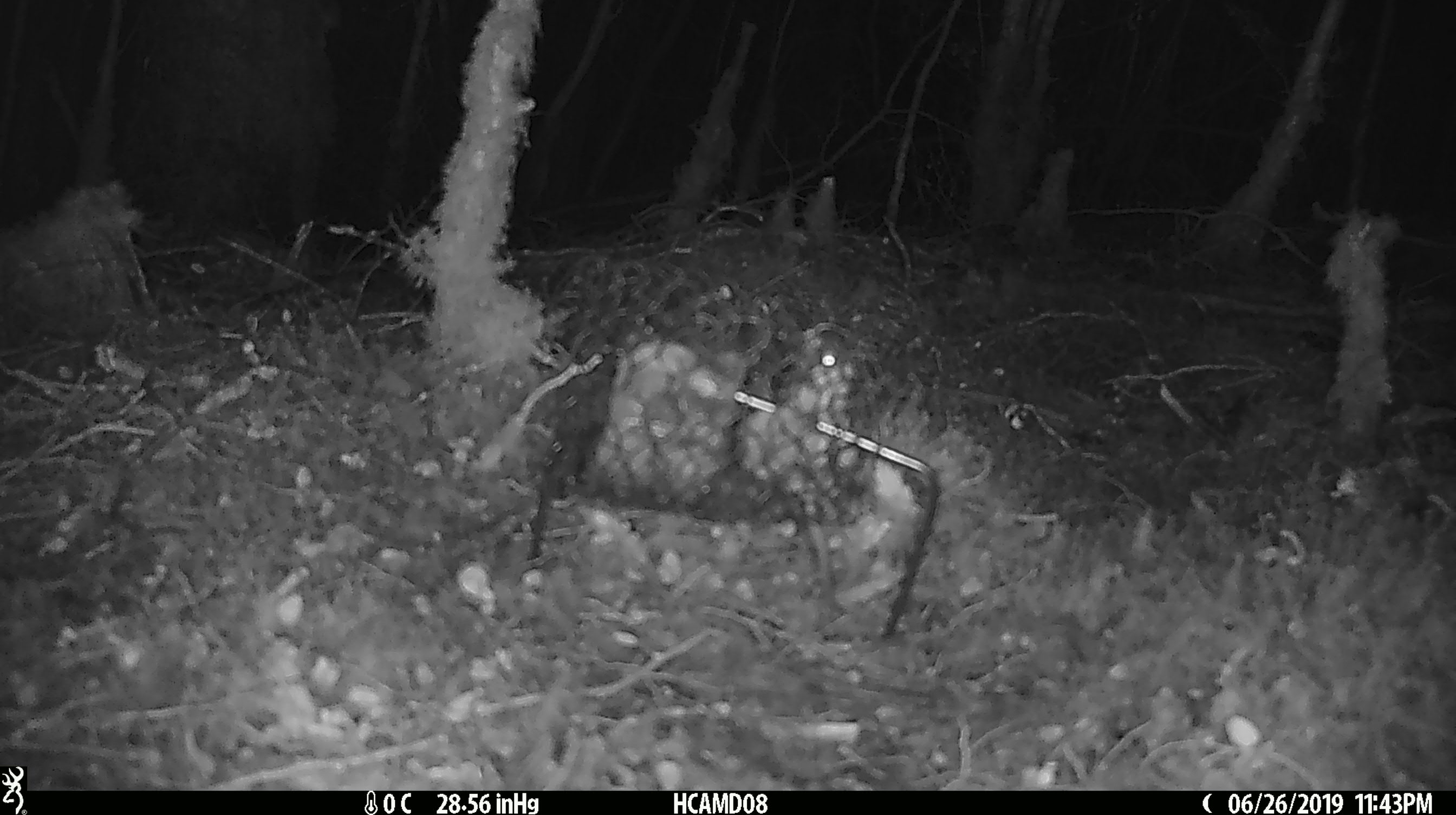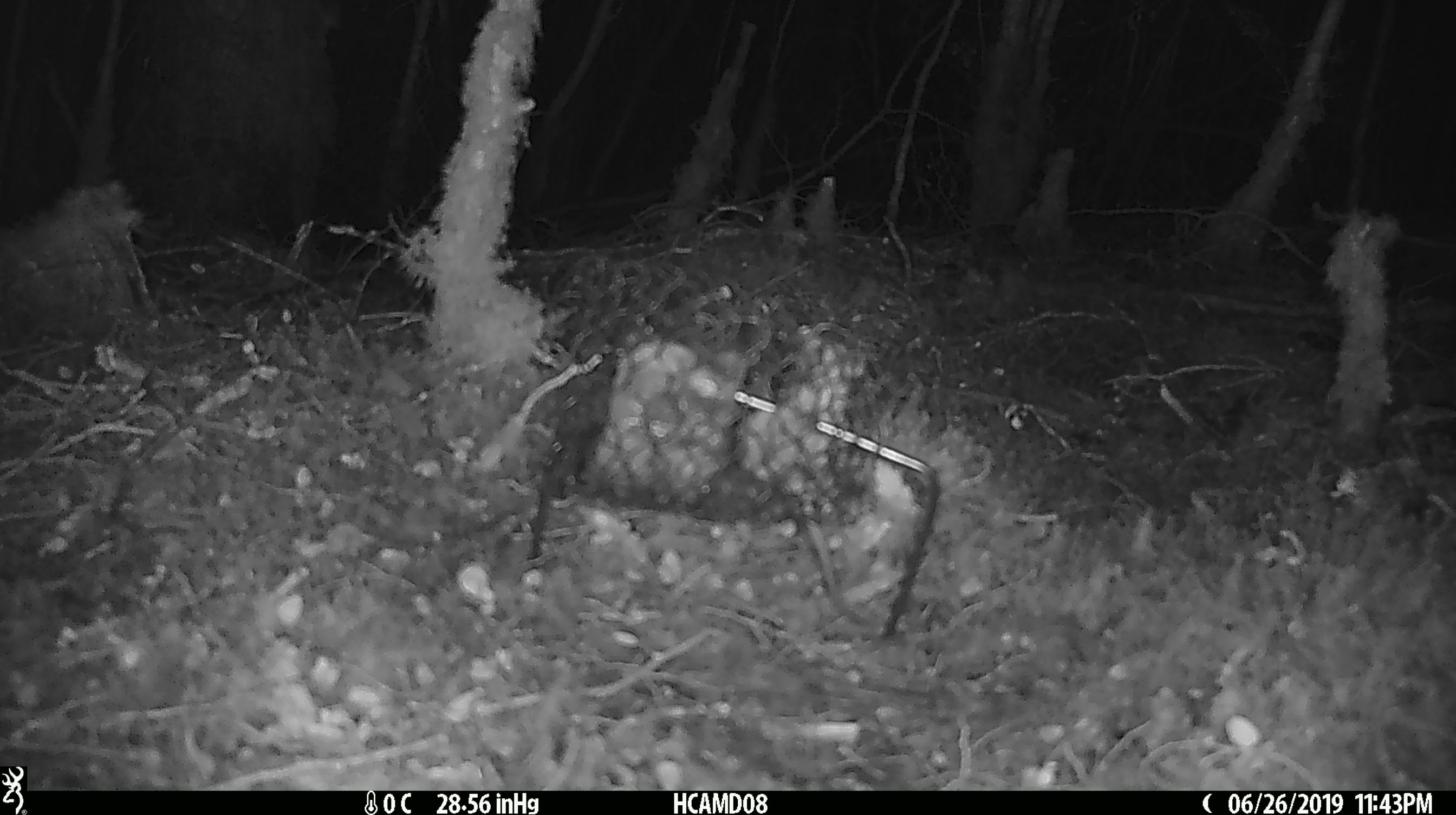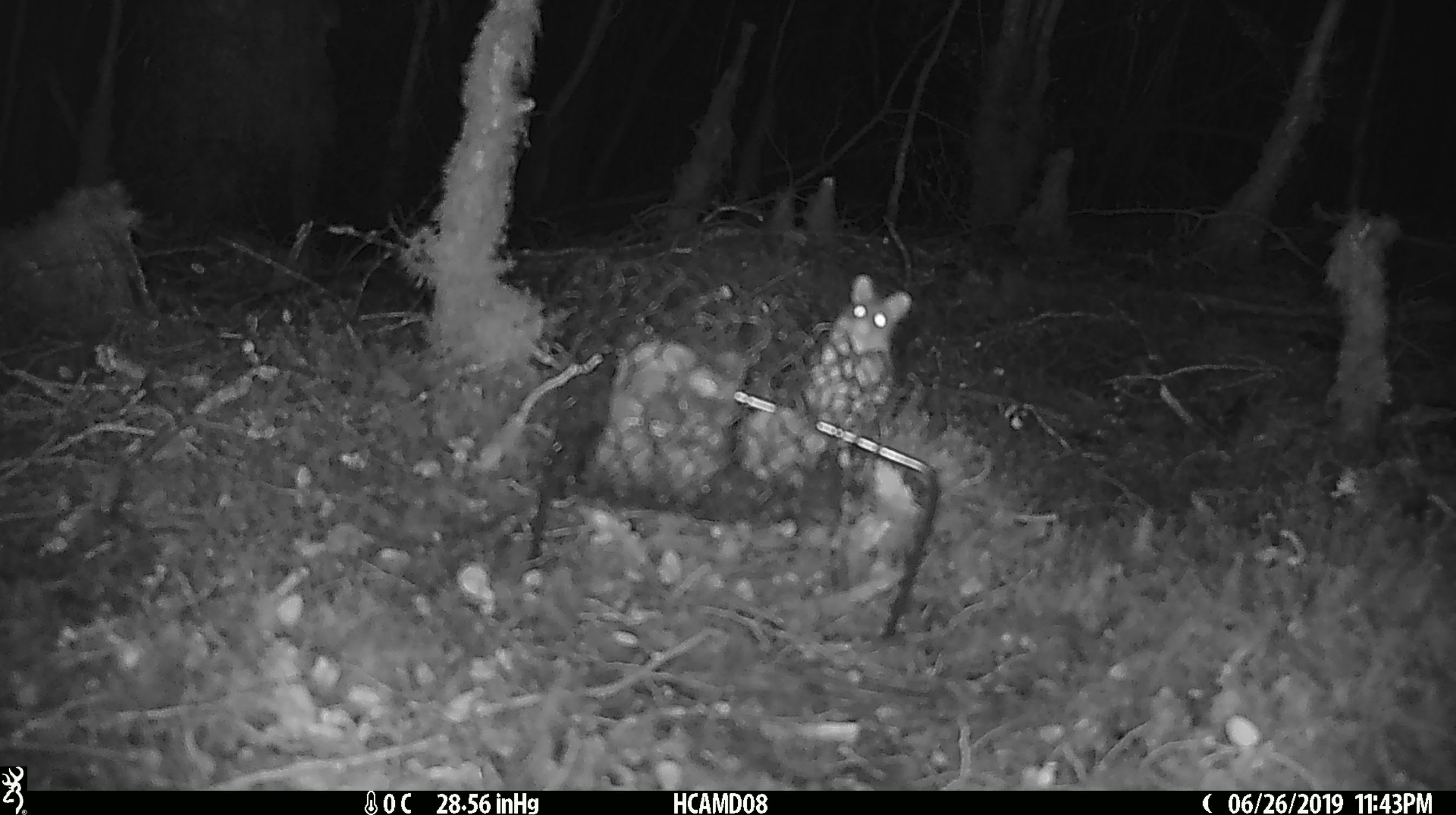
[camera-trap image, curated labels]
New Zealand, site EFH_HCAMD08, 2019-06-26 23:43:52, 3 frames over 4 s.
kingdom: Animalia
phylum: Chordata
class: Mammalia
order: Rodentia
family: Muridae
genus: Mus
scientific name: Mus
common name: mouse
Mouse (Mus).